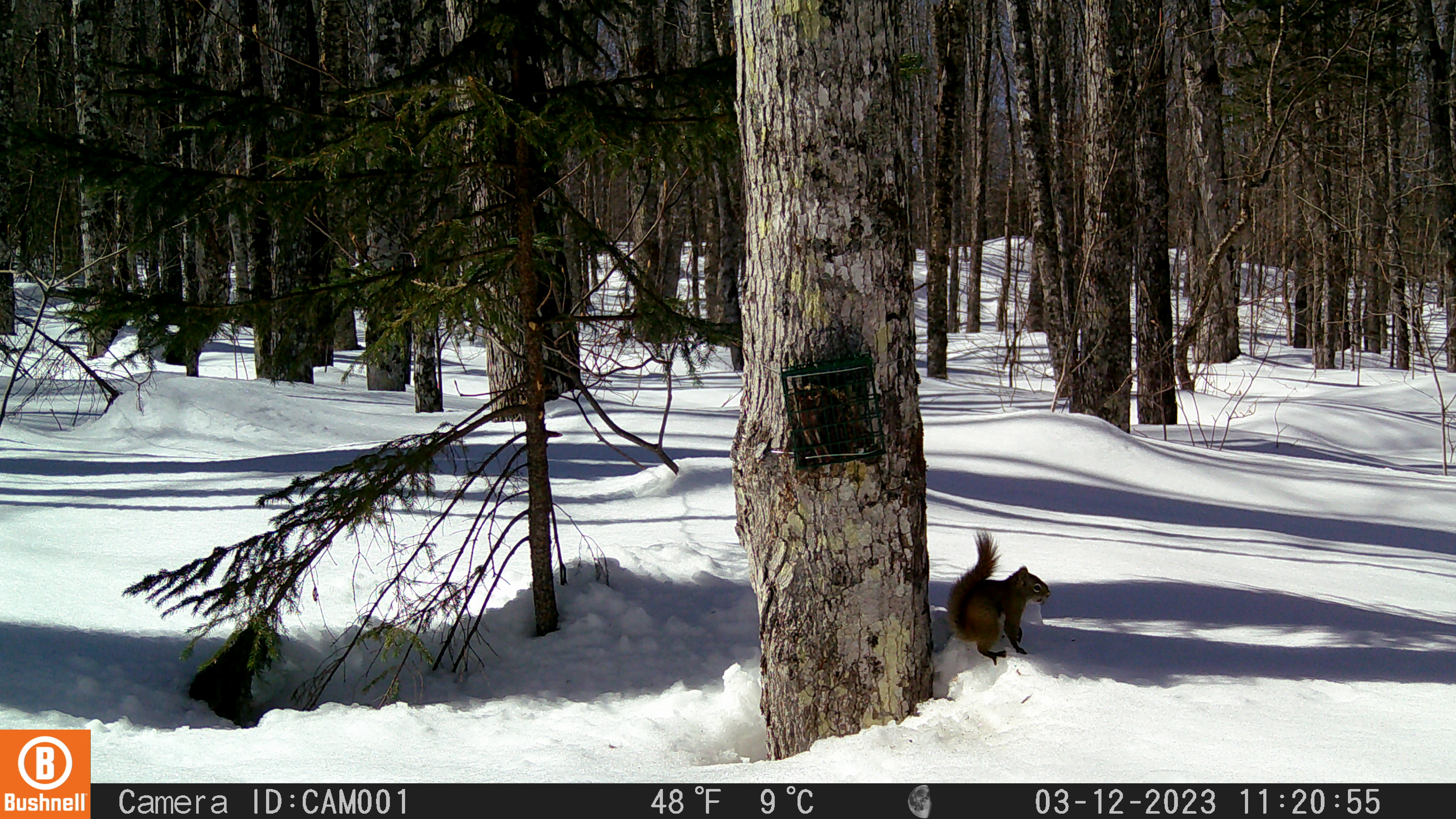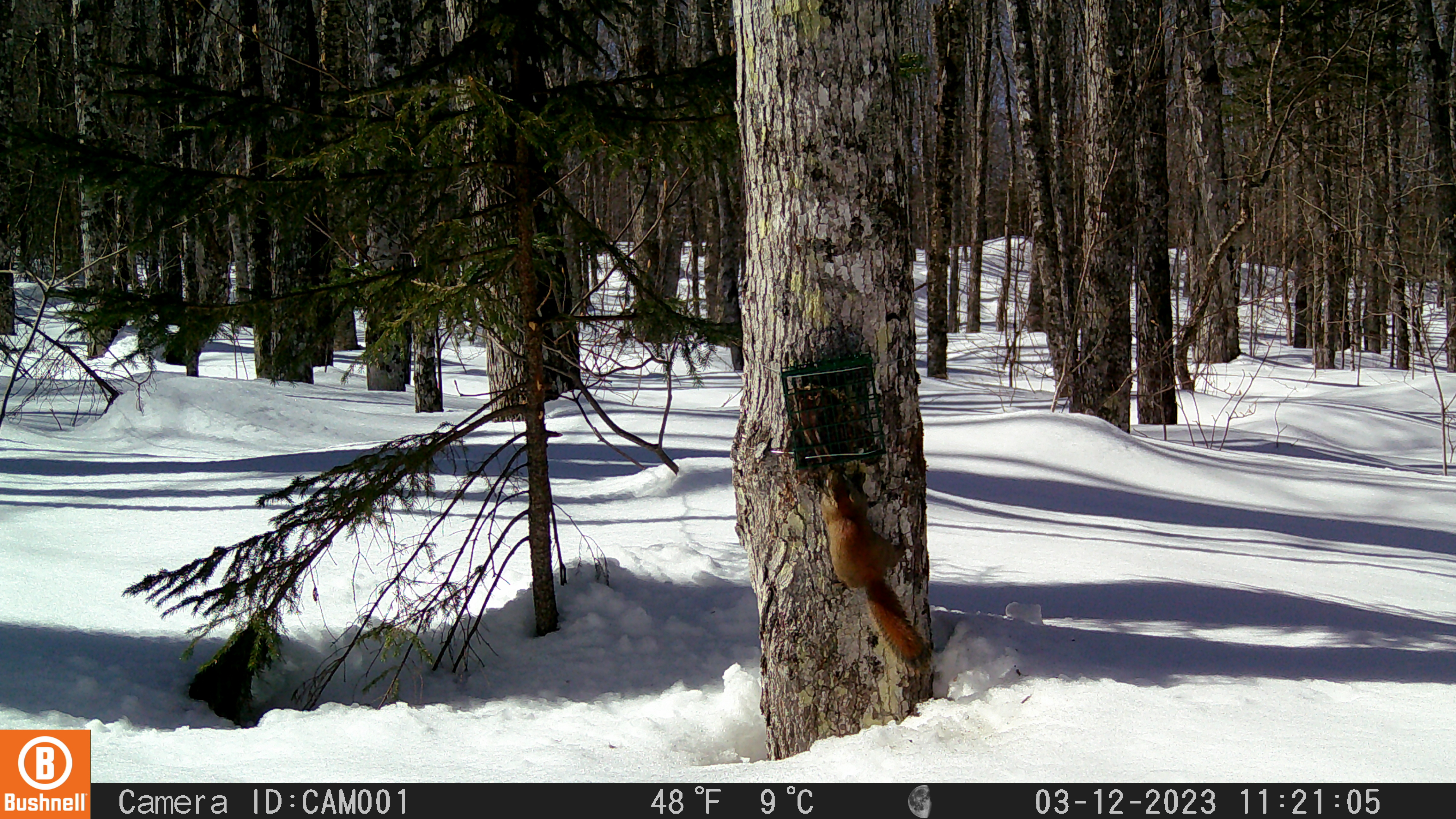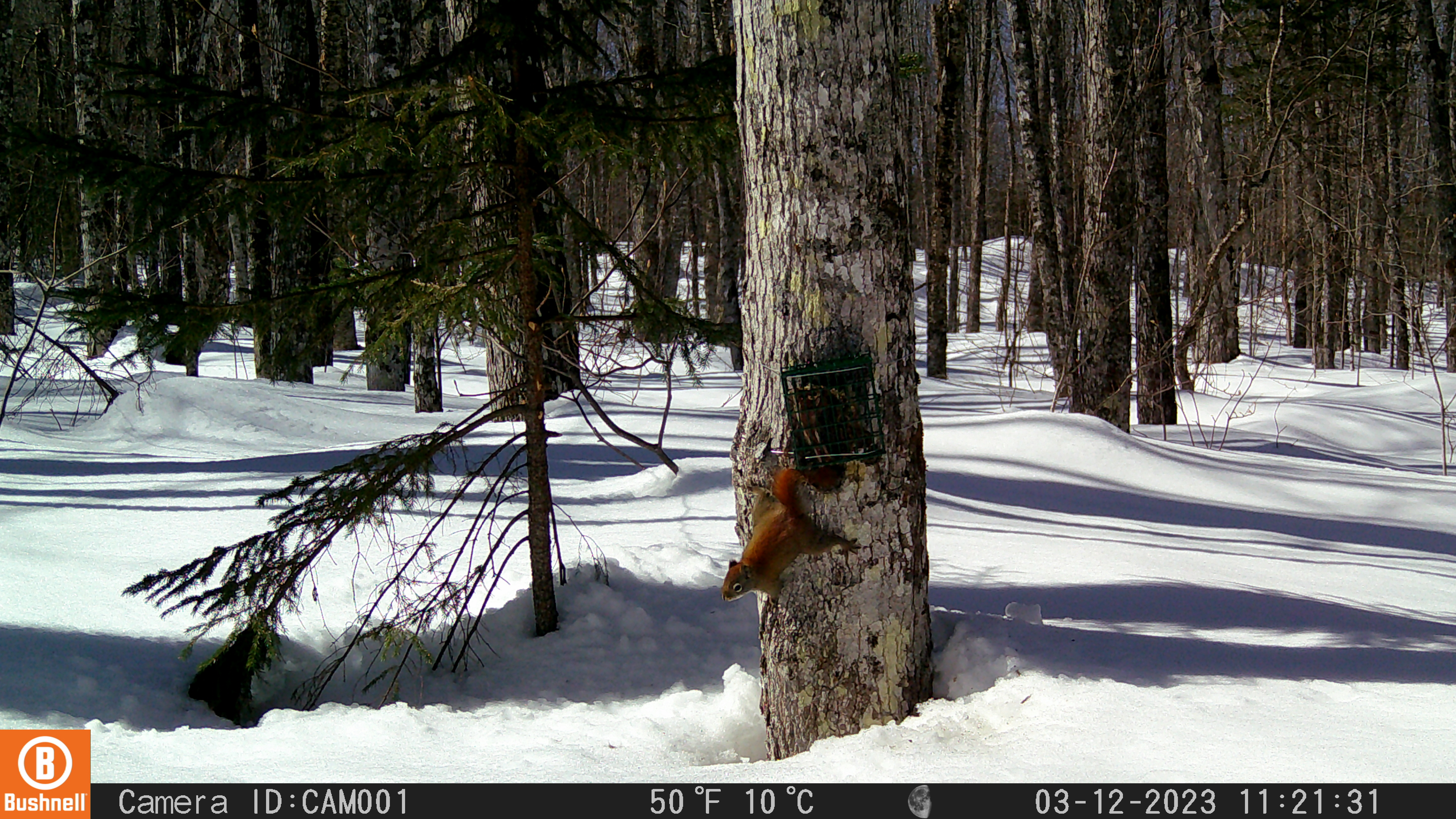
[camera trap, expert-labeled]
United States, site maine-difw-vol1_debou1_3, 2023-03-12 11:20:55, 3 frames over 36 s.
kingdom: Animalia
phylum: Chordata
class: Mammalia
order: Rodentia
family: Sciuridae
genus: Tamiasciurus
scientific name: Tamiasciurus hudsonicus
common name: red squirrel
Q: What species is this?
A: Red squirrel (Tamiasciurus hudsonicus).